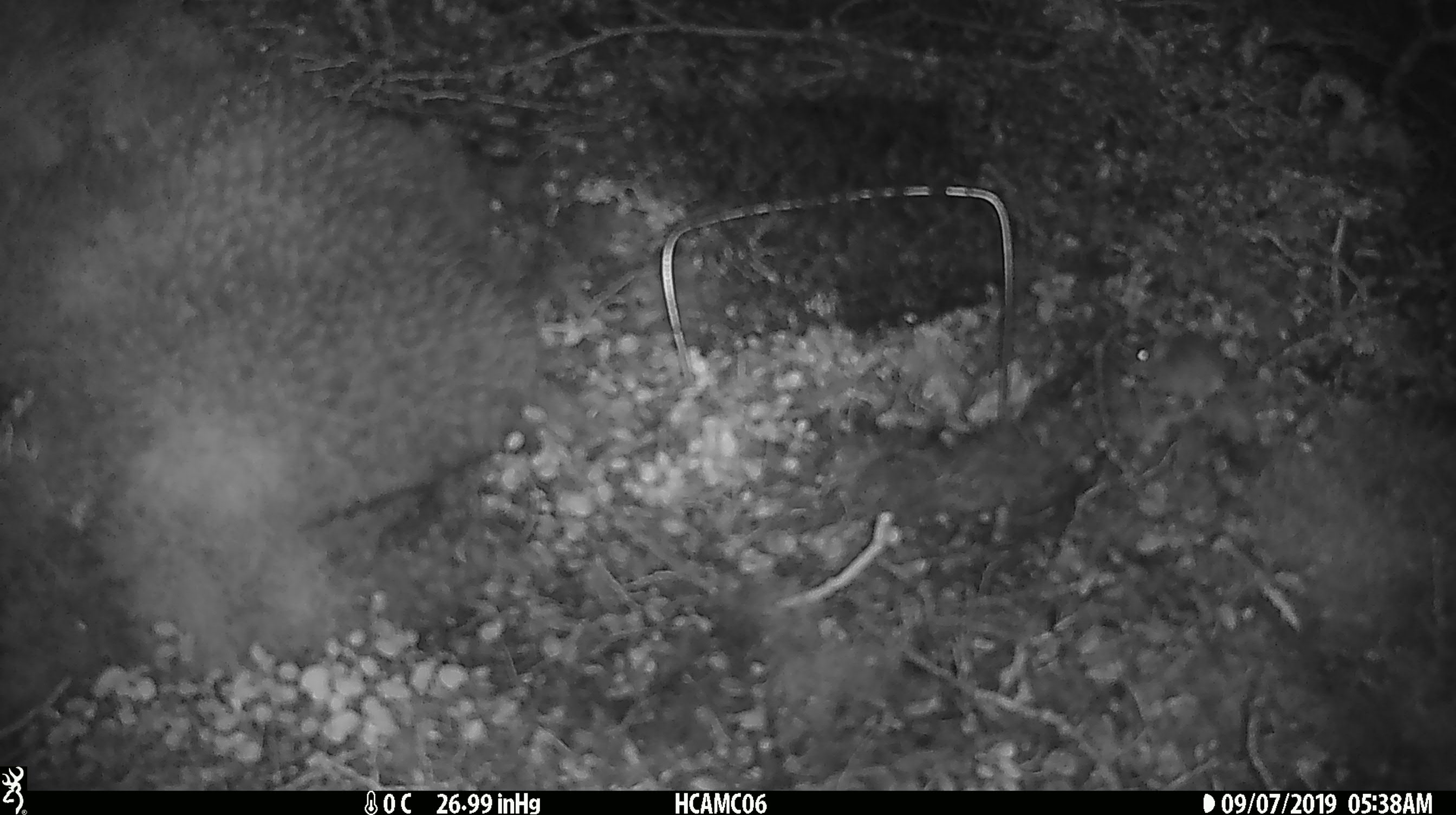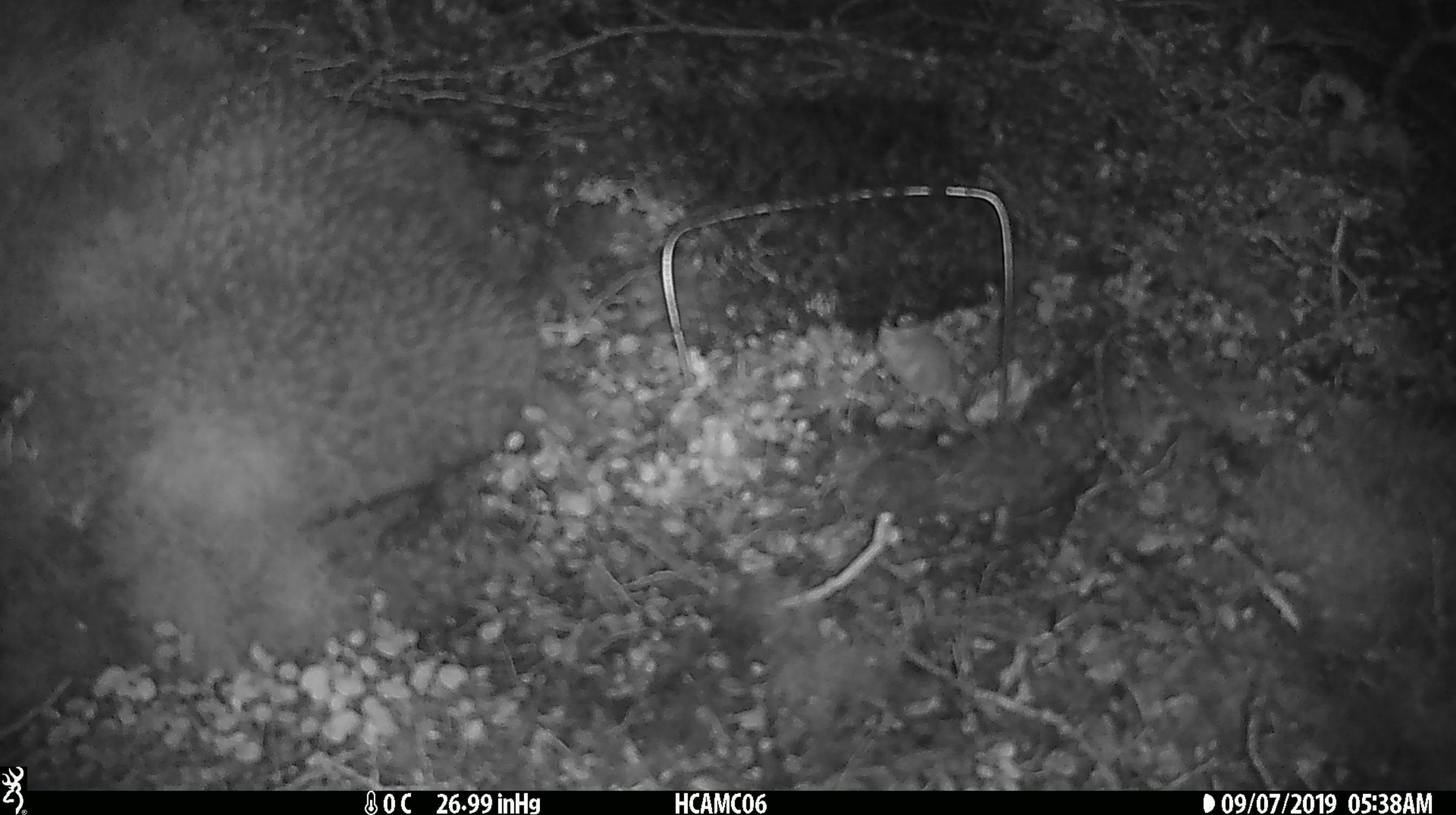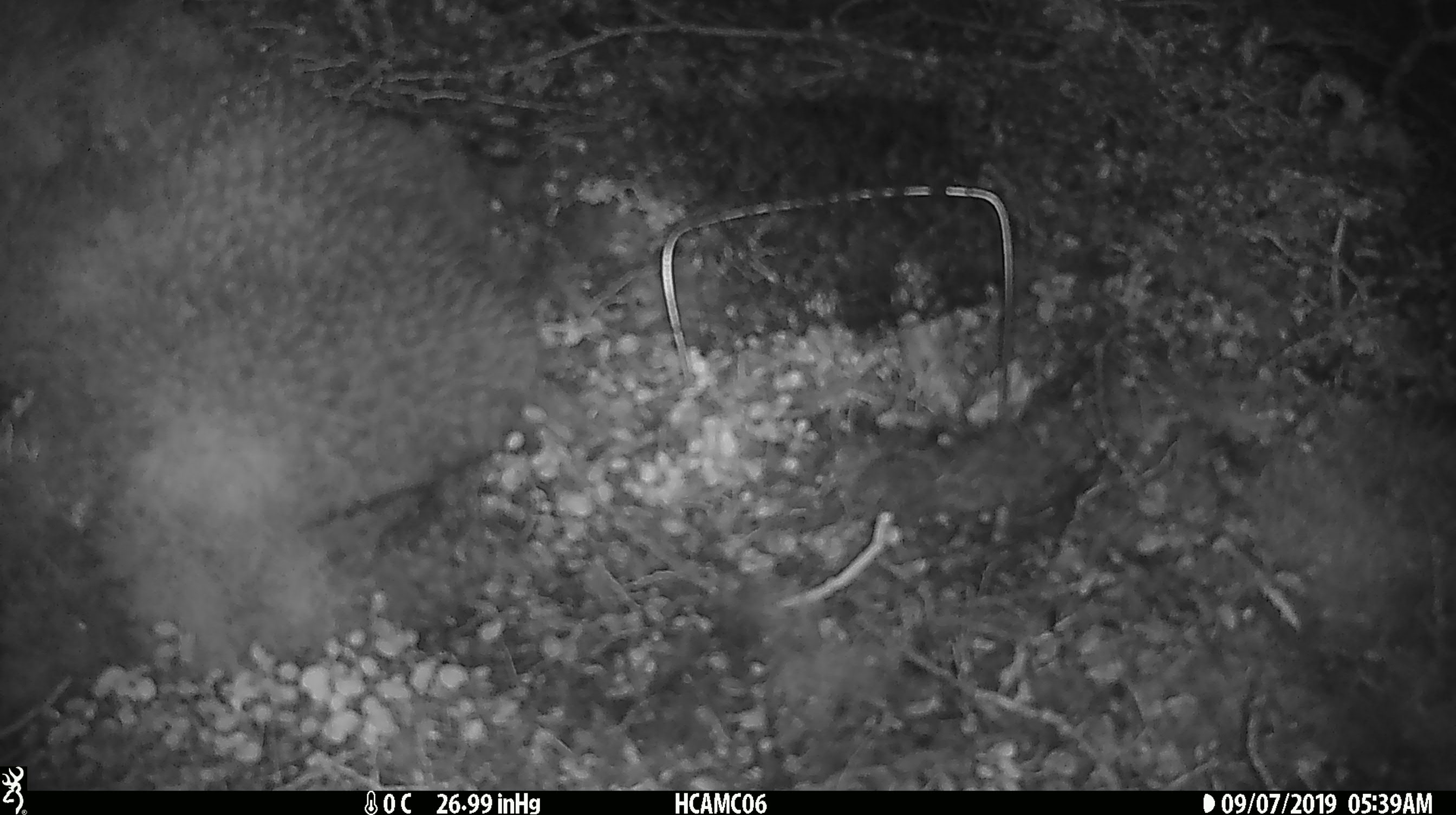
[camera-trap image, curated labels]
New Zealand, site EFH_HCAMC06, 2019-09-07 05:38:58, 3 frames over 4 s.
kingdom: Animalia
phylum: Chordata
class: Mammalia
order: Rodentia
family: Muridae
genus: Mus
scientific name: Mus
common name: mouse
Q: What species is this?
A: Mouse (Mus).